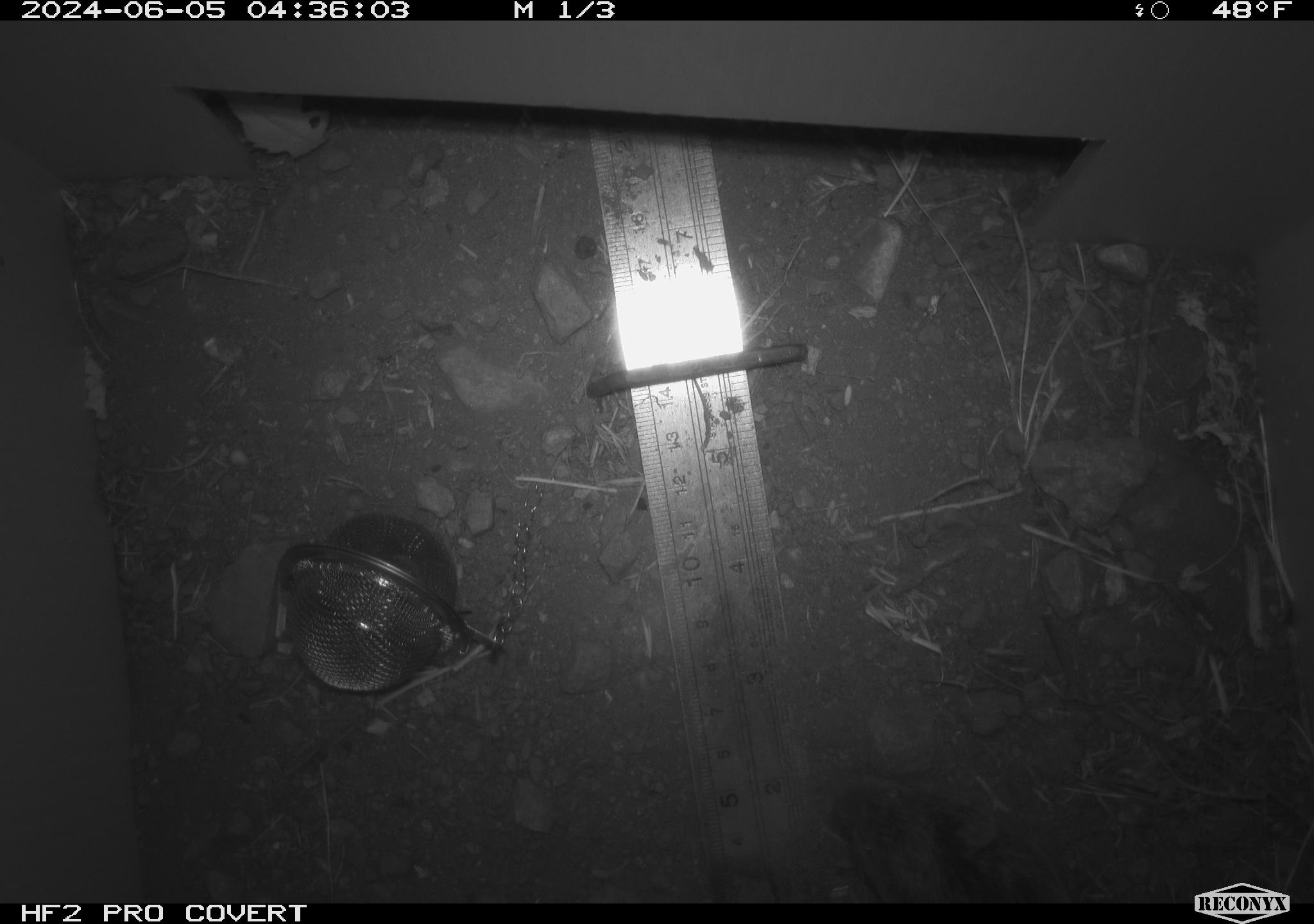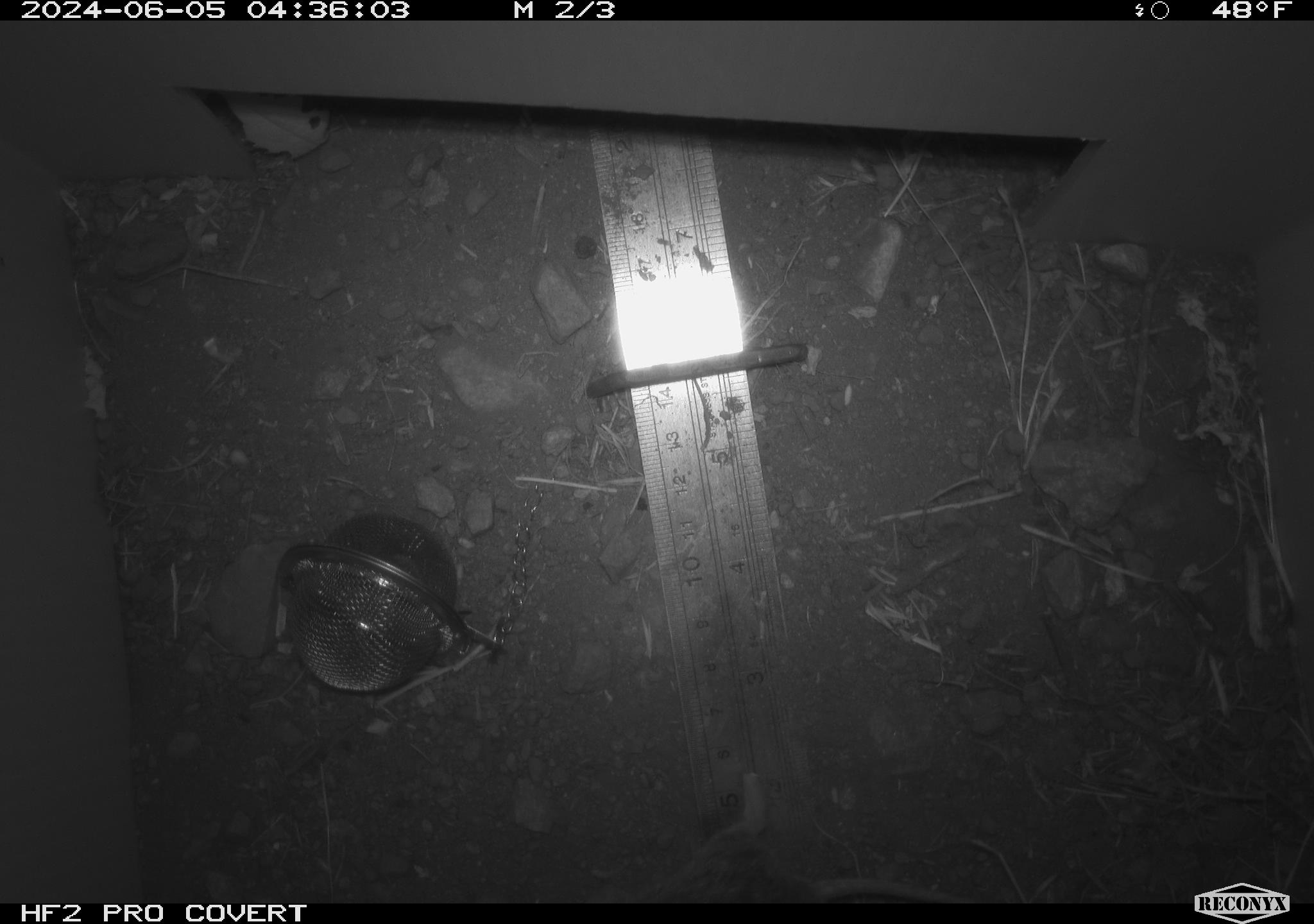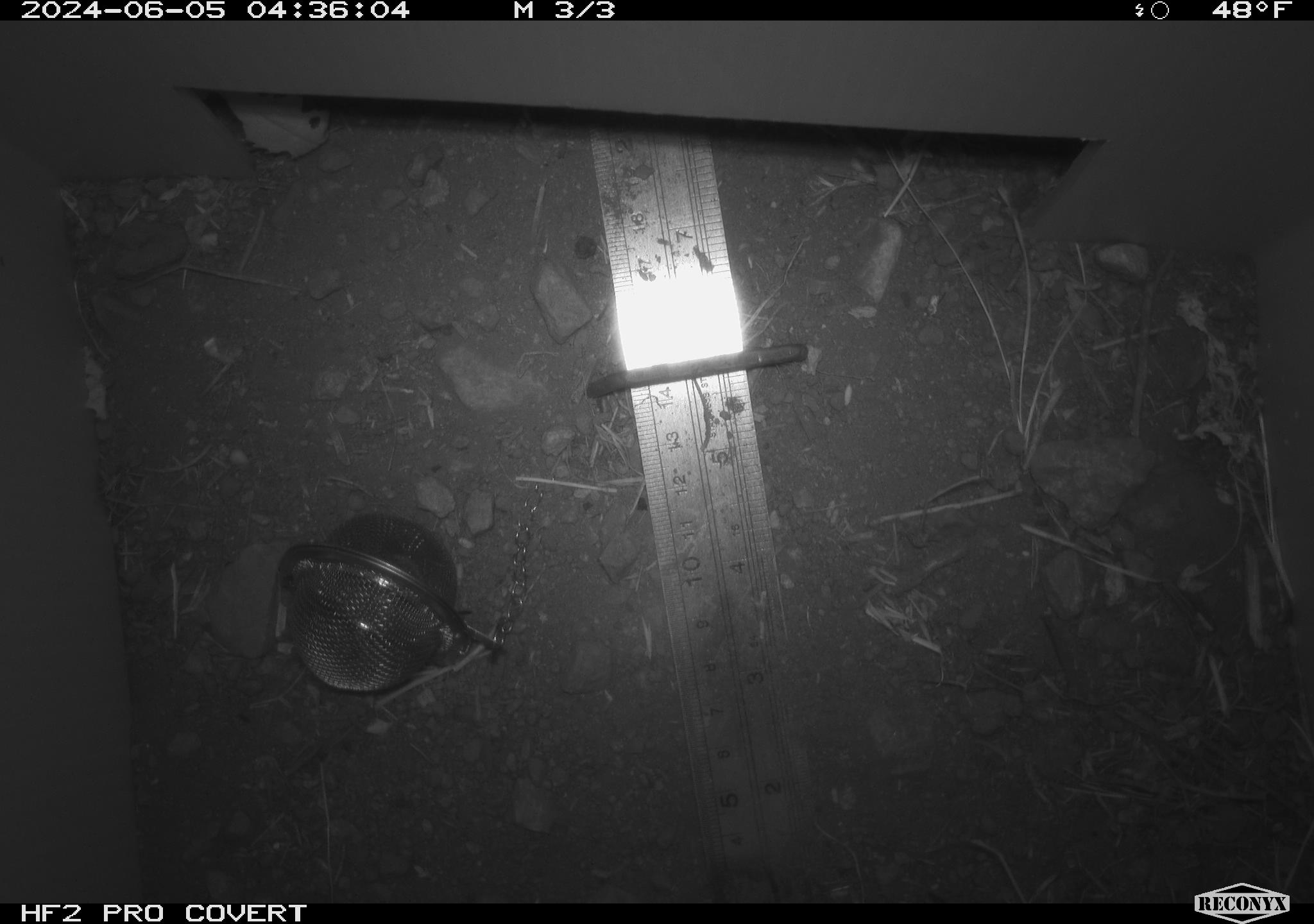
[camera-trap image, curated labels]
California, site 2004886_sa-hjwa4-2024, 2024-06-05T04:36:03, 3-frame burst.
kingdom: Animalia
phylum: Chordata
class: Mammalia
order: Rodentia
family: Cricetidae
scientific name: Cricetidae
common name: hamsters, voles, lemmings, and allies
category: cricetidae family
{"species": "cricetidae family (hamsters, voles, lemmings, and allies) (Cricetidae)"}